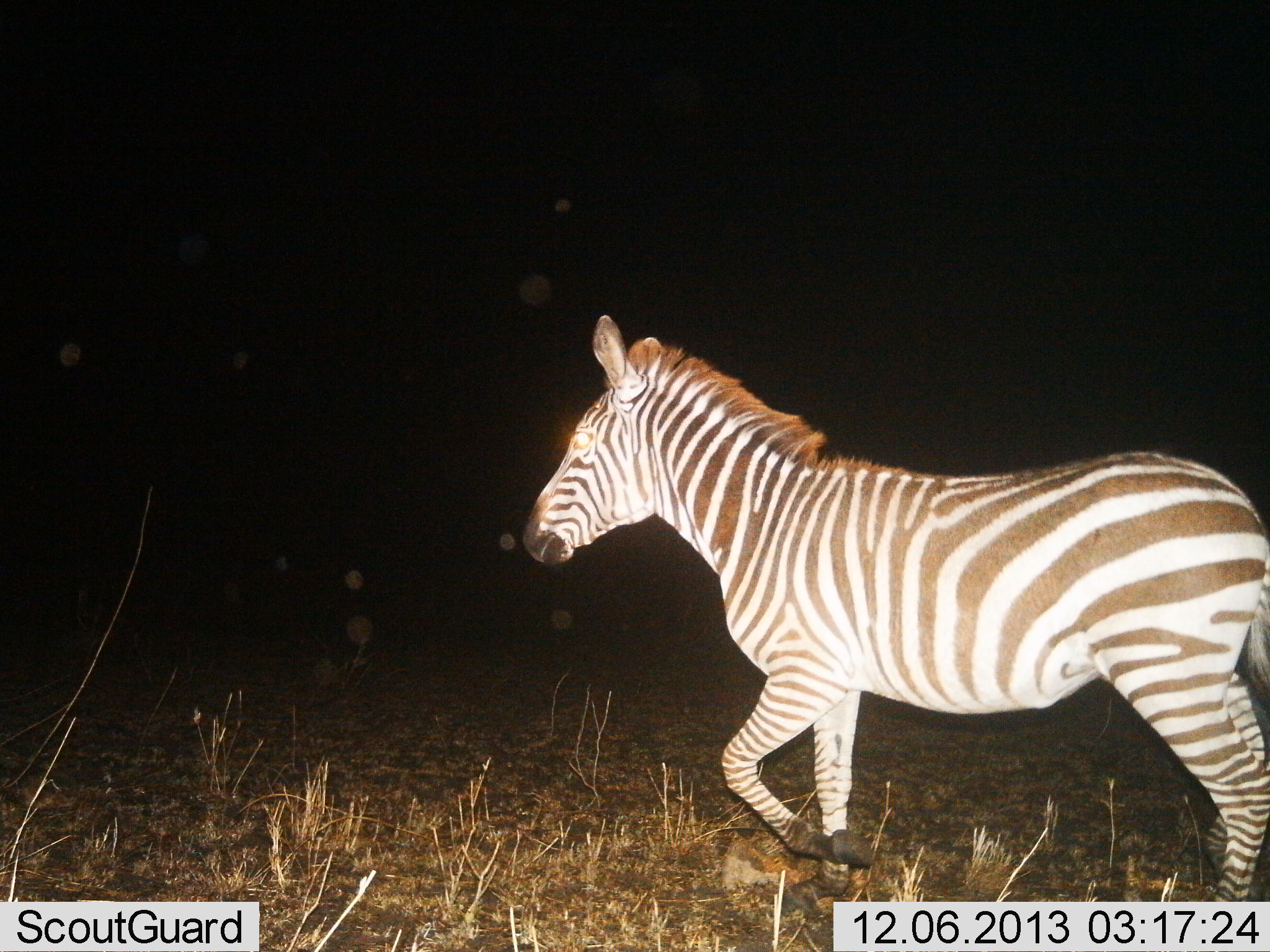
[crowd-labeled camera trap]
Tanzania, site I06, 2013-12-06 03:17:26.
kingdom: Animalia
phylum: Chordata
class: Mammalia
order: Perissodactyla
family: Equidae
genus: Equus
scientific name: Equus quagga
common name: plains zebra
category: zebra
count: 1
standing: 20%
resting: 0%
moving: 80%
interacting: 0%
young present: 0%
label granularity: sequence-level